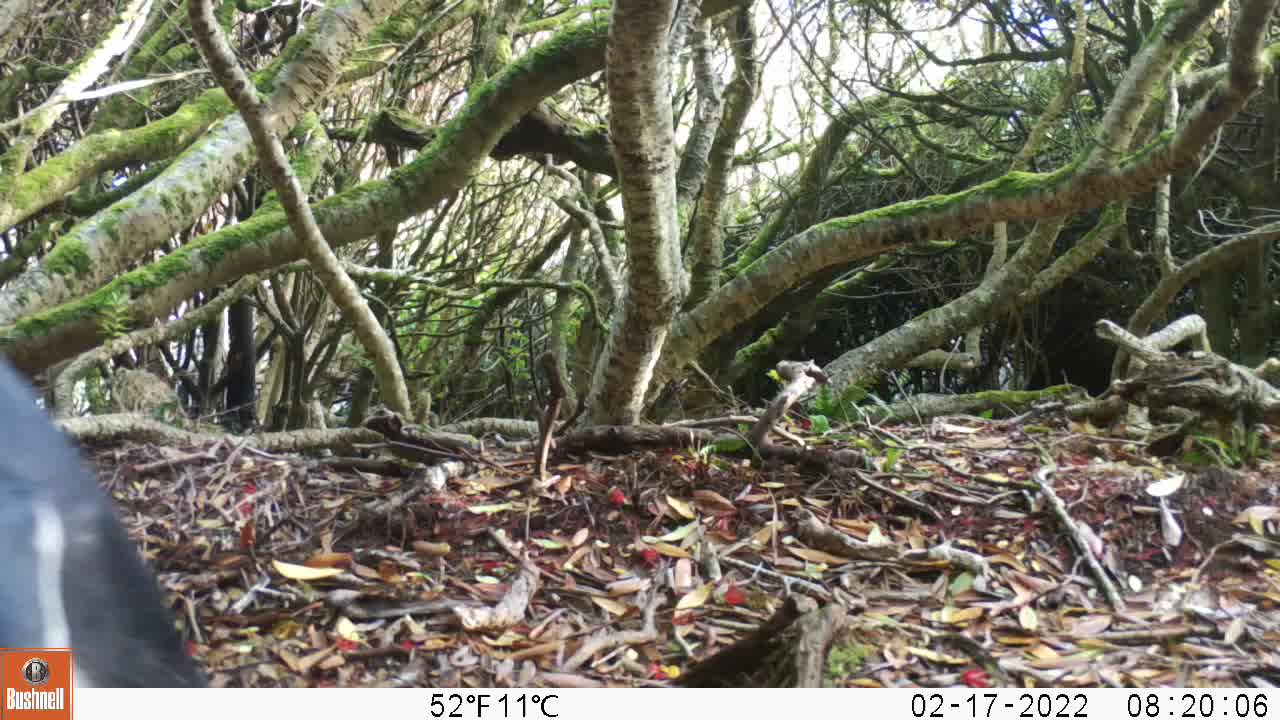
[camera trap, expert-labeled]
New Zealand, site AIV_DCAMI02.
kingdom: Animalia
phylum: Chordata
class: Aves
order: Sphenisciformes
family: Spheniscidae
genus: Megadyptes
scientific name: Megadyptes antipodes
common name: yellow-eyed penguin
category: yellow eyed penguin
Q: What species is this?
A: Yellow eyed penguin (yellow-eyed penguin) (Megadyptes antipodes).